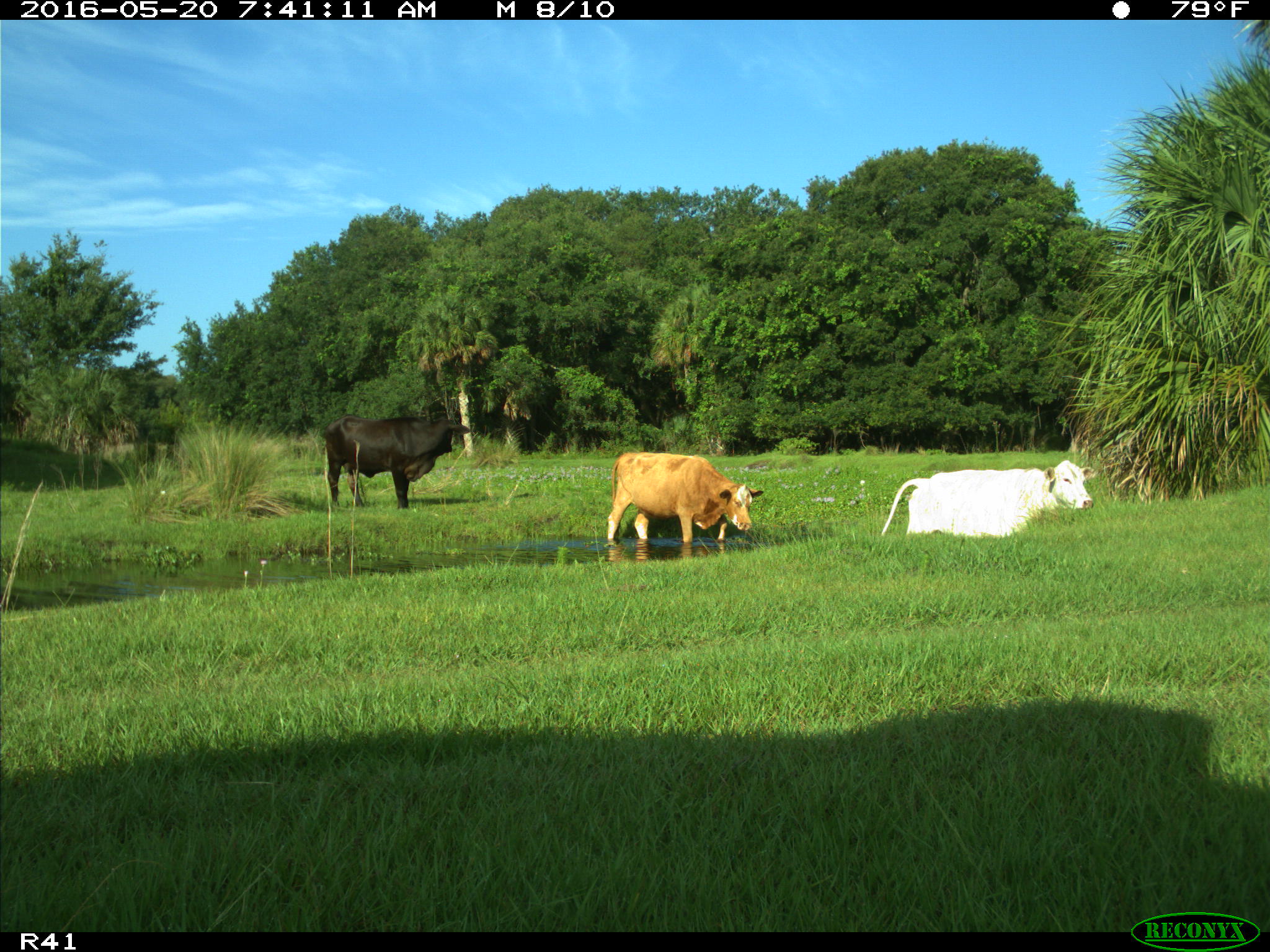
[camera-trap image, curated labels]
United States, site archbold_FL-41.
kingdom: Animalia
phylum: Chordata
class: Mammalia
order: Artiodactyla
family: Bovidae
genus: Bos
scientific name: Bos taurus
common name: domestic cow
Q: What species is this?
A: Bos taurus (domestic cow).